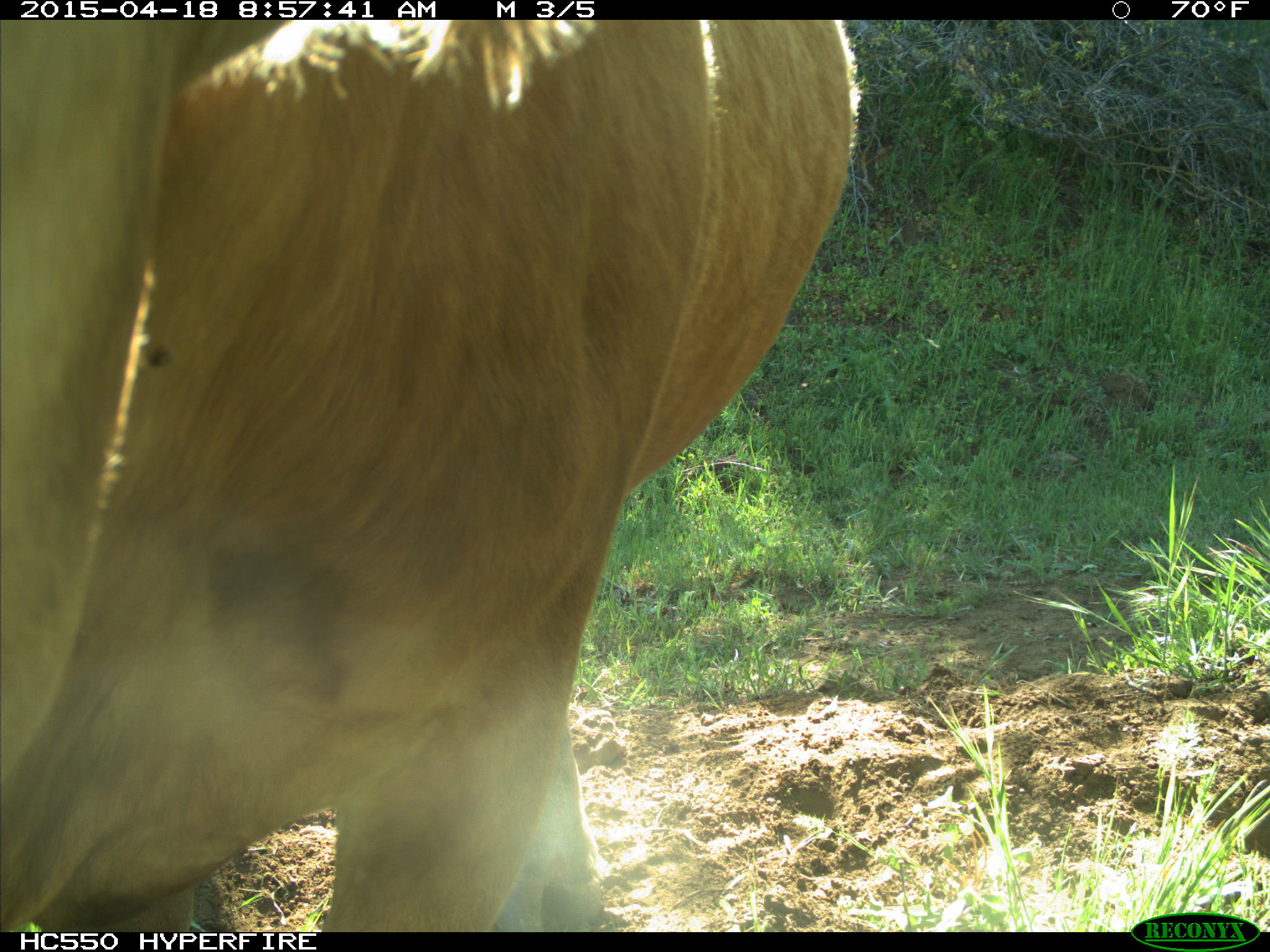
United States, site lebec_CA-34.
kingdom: Animalia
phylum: Chordata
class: Mammalia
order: Artiodactyla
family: Bovidae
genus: Bos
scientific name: Bos taurus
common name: domestic cow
Bos taurus (domestic cow).